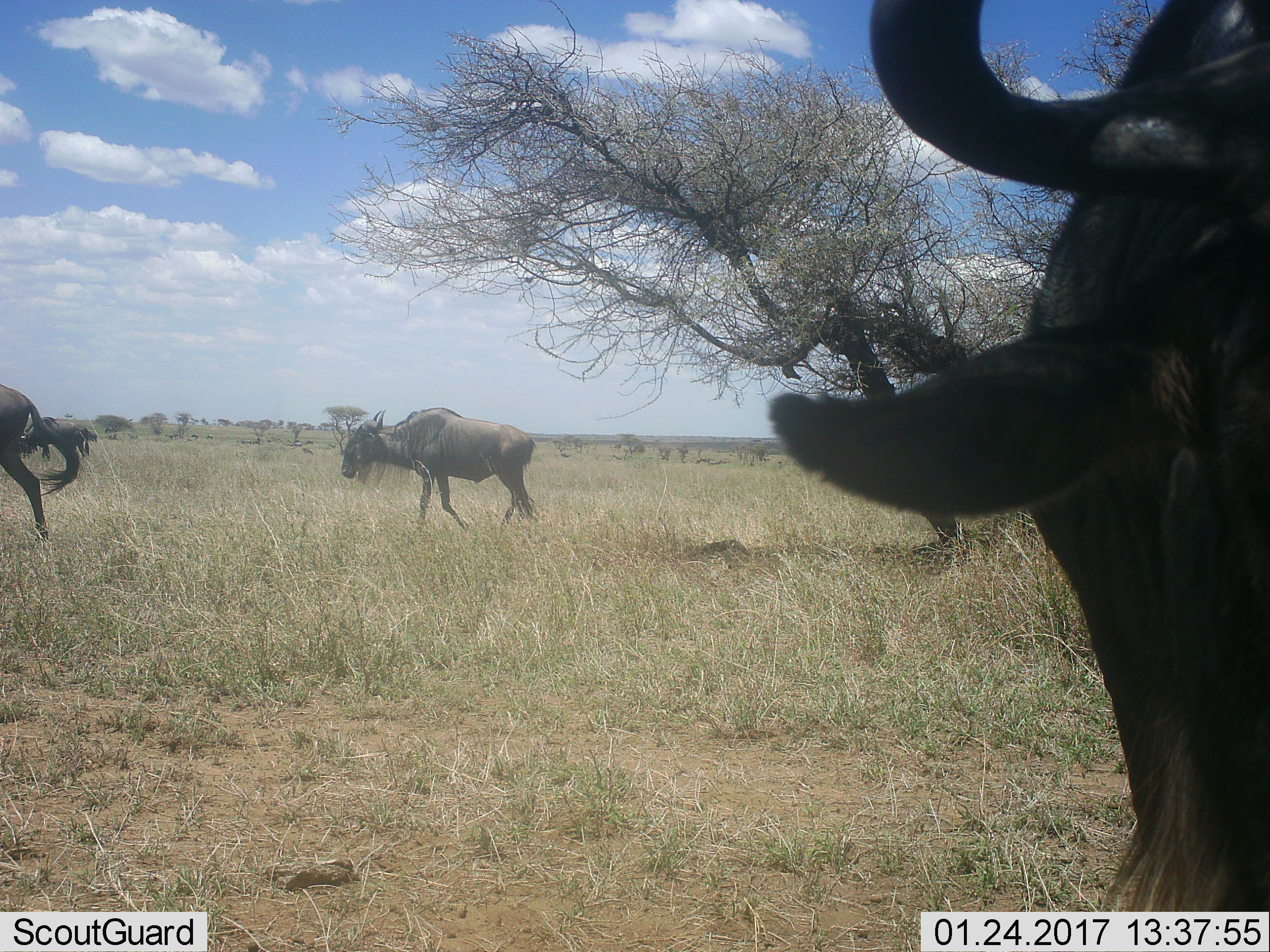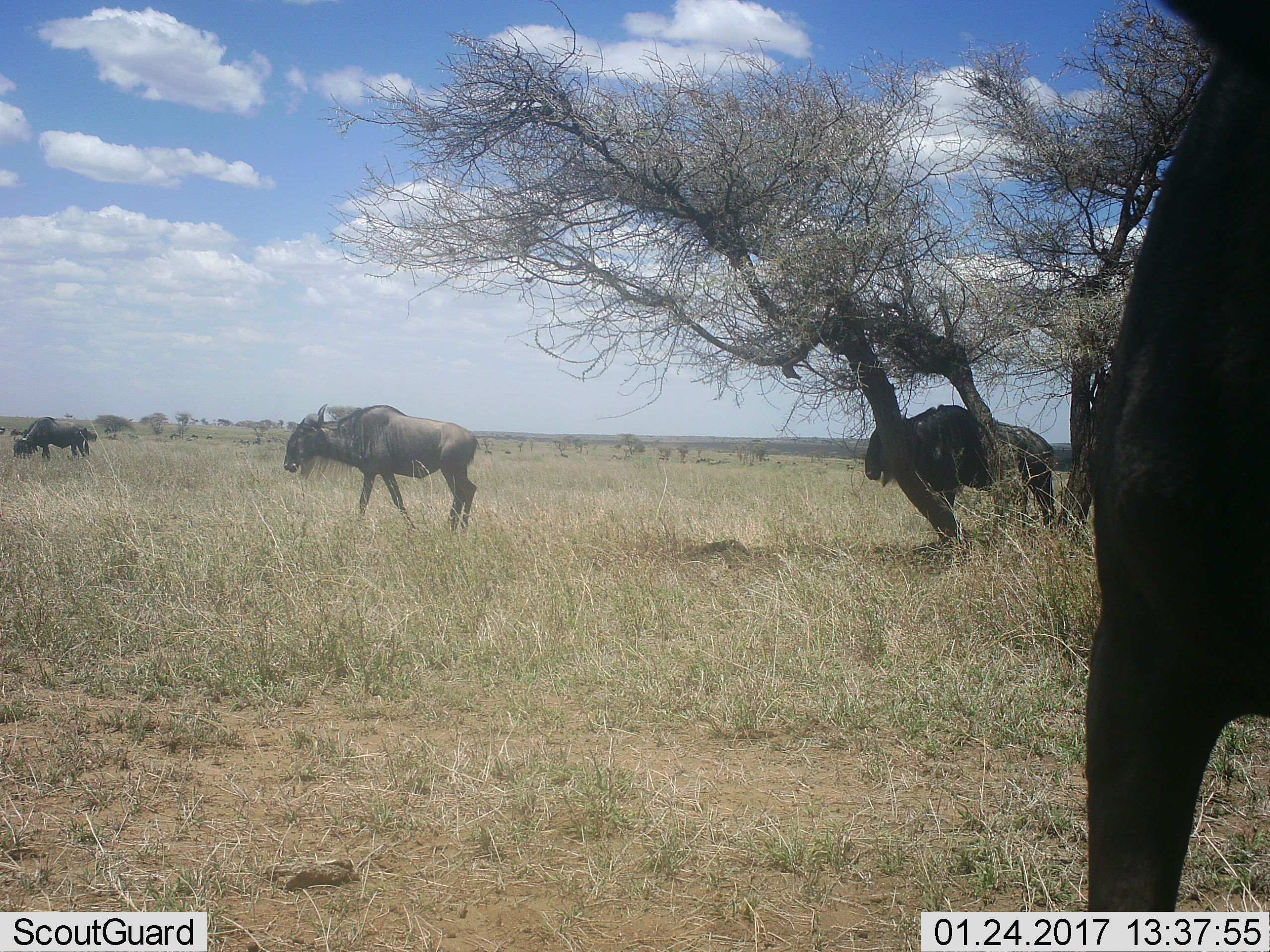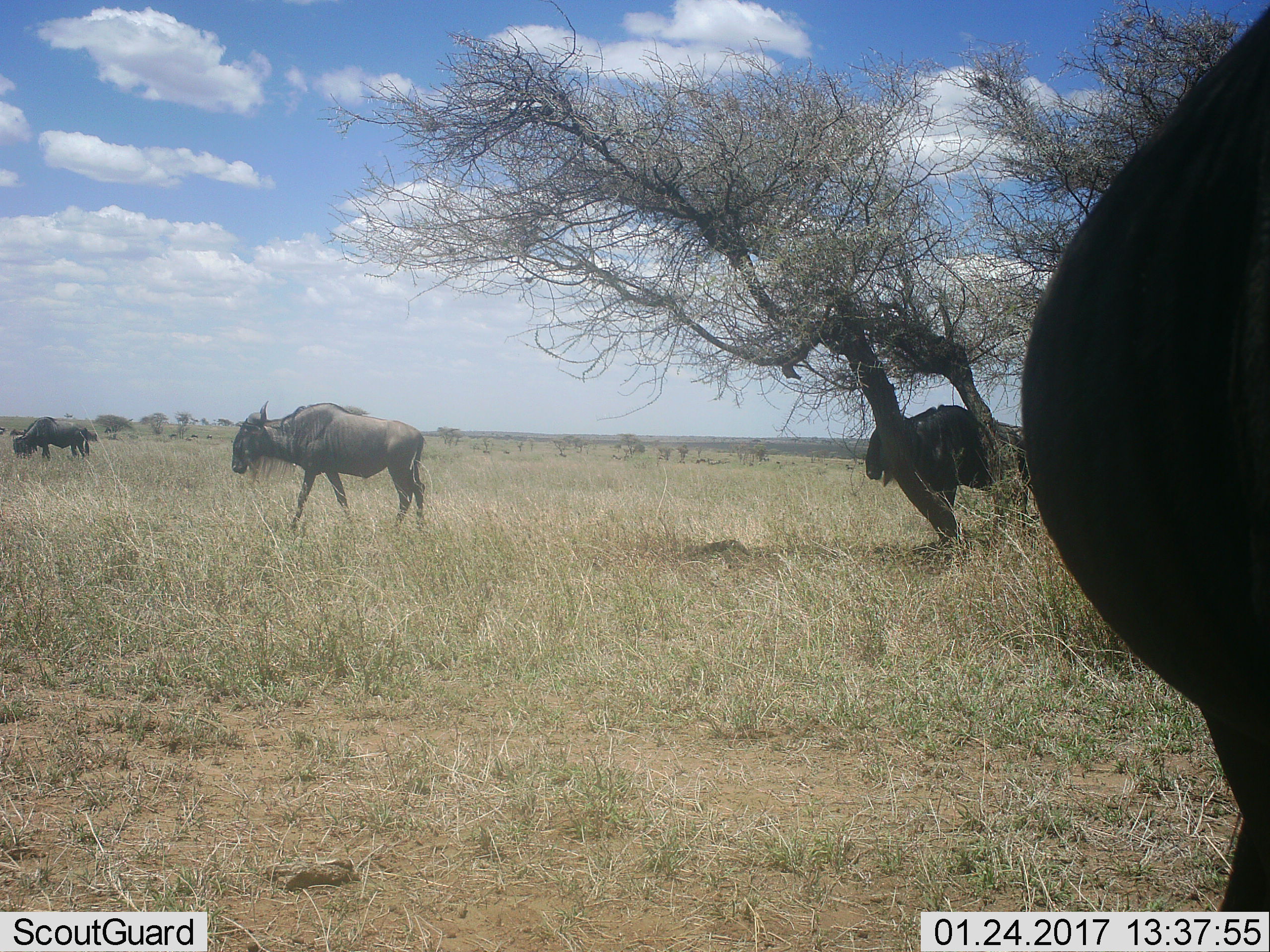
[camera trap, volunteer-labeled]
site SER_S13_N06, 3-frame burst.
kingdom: Animalia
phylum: Chordata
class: Mammalia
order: Artiodactyla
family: Bovidae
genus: Connochaetes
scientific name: Connochaetes taurinus taurinus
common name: blue wildebeest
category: wildebeestblue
Wildebeestblue (blue wildebeest) (Connochaetes taurinus taurinus), count 4. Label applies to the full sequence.